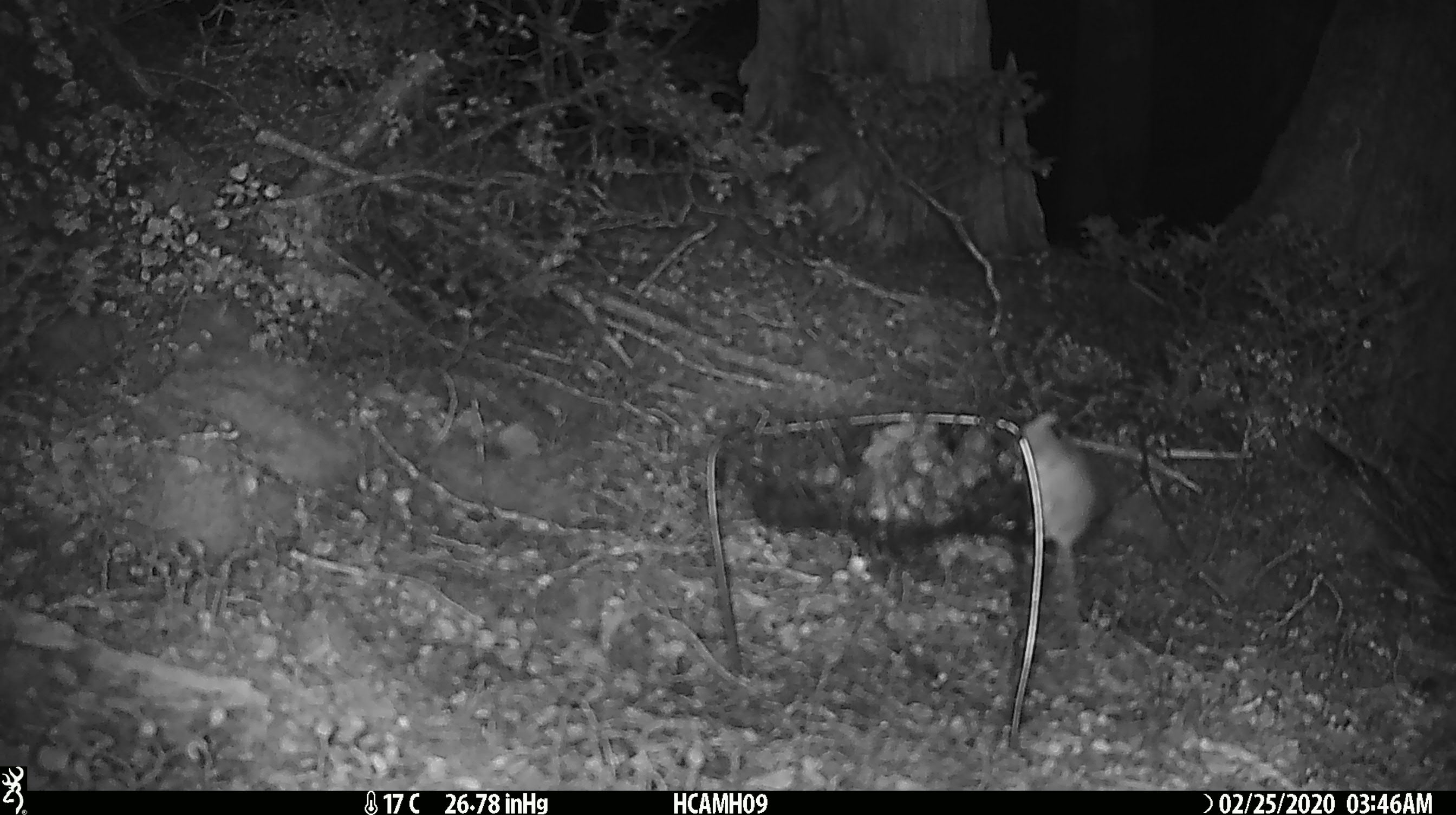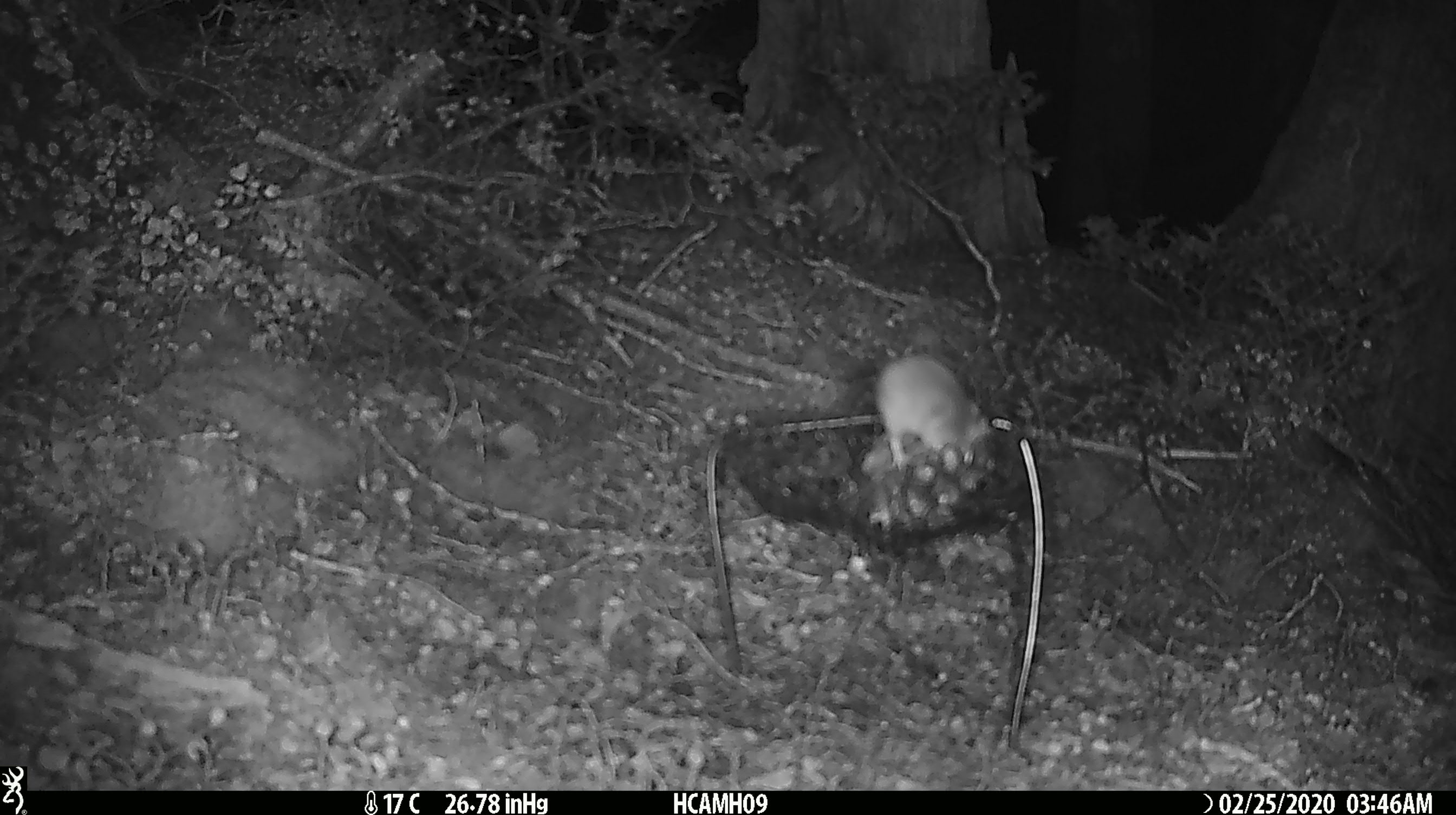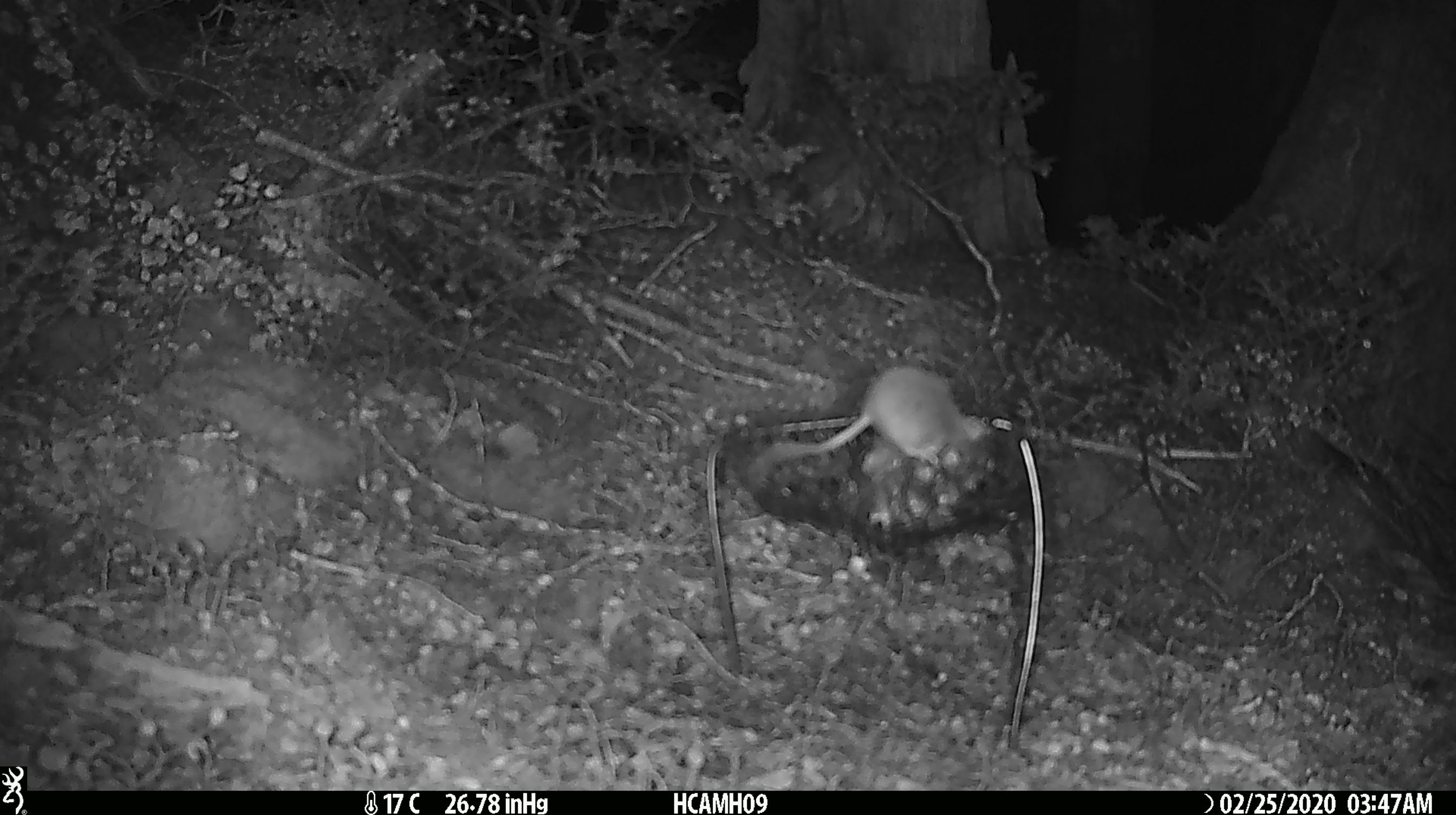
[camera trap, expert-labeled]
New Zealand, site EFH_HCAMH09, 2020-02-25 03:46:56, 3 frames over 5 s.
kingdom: Animalia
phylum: Chordata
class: Mammalia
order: Rodentia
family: Muridae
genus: Mus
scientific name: Mus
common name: mouse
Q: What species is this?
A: Mouse (Mus).